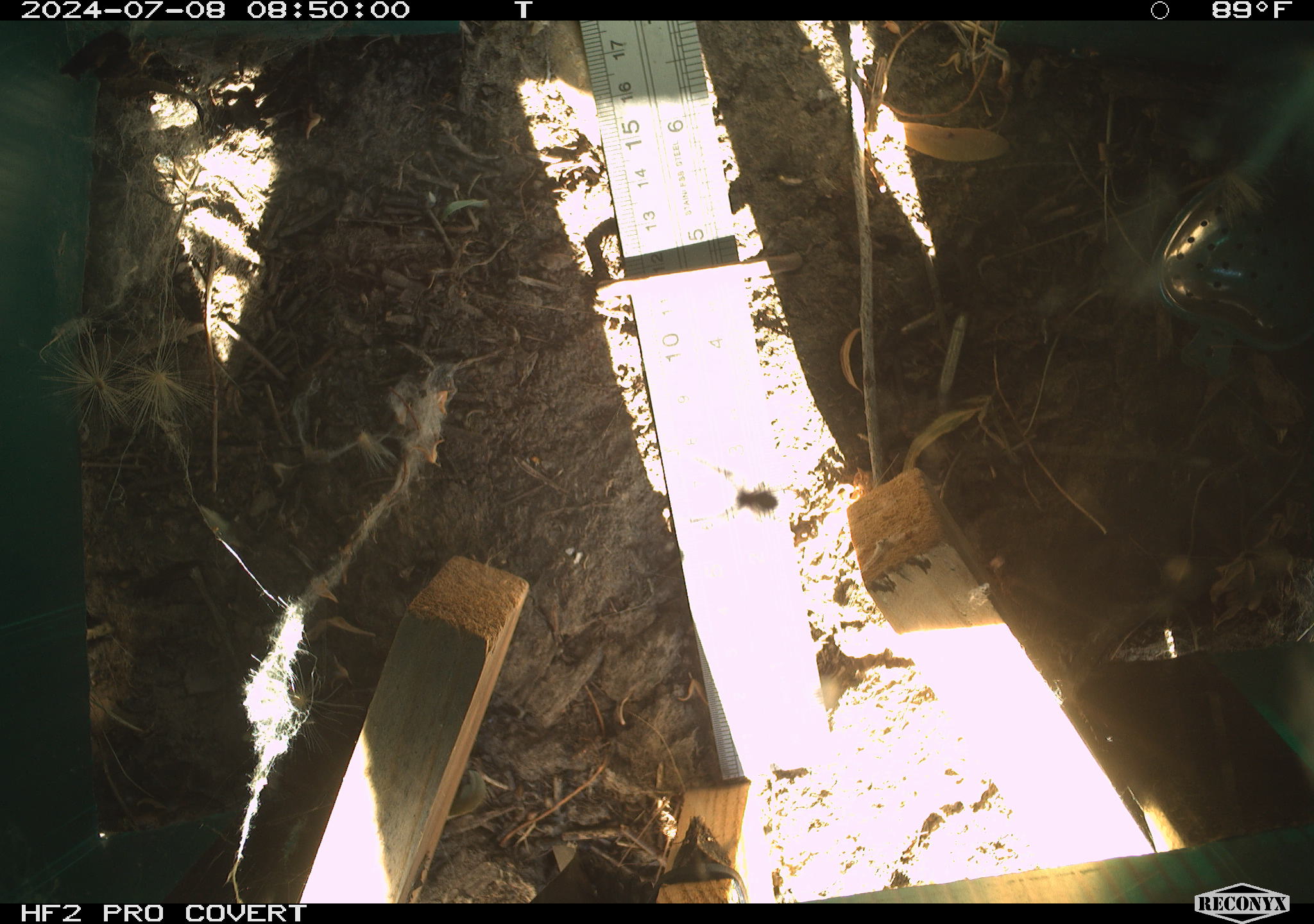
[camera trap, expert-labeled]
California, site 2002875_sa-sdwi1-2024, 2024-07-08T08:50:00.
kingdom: Animalia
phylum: Arthropoda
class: Arachnida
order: Araneae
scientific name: Araneae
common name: spider